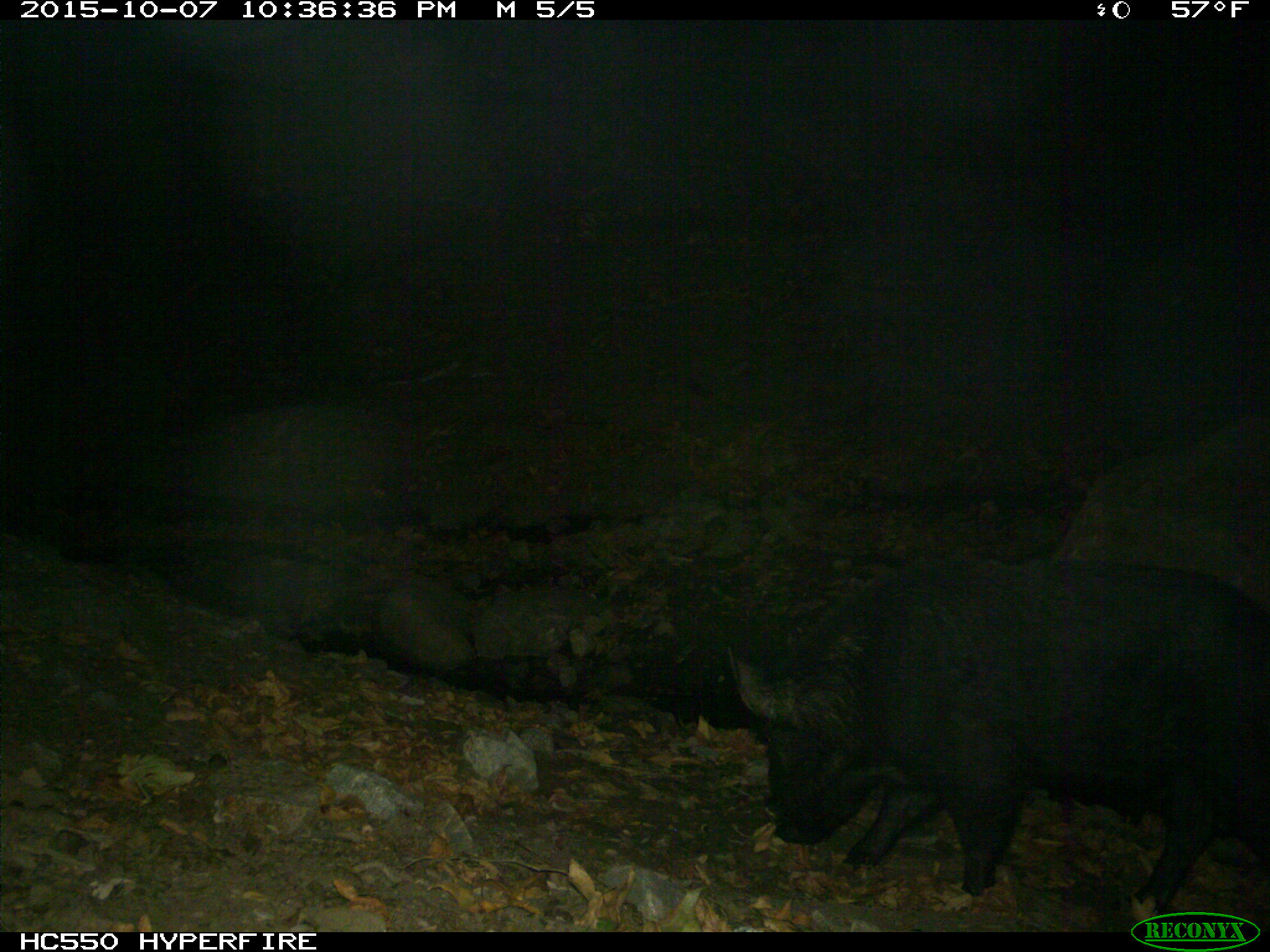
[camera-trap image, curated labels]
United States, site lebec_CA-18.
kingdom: Animalia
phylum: Chordata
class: Mammalia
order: Artiodactyla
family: Suidae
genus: Sus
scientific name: Sus scrofa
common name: wild boar